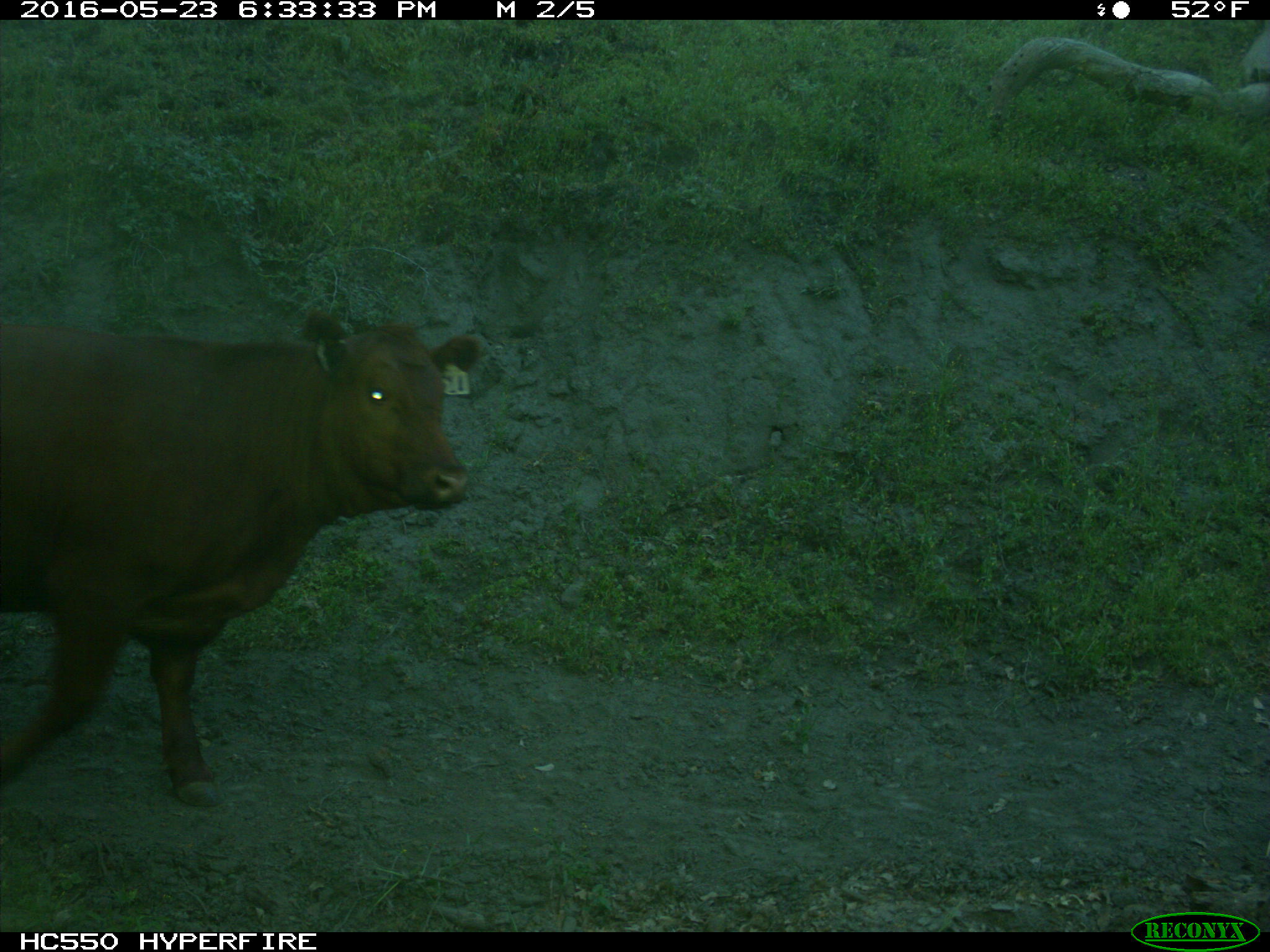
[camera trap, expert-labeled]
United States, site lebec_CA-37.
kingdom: Animalia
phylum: Chordata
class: Mammalia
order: Artiodactyla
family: Bovidae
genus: Bos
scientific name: Bos taurus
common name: domestic cow